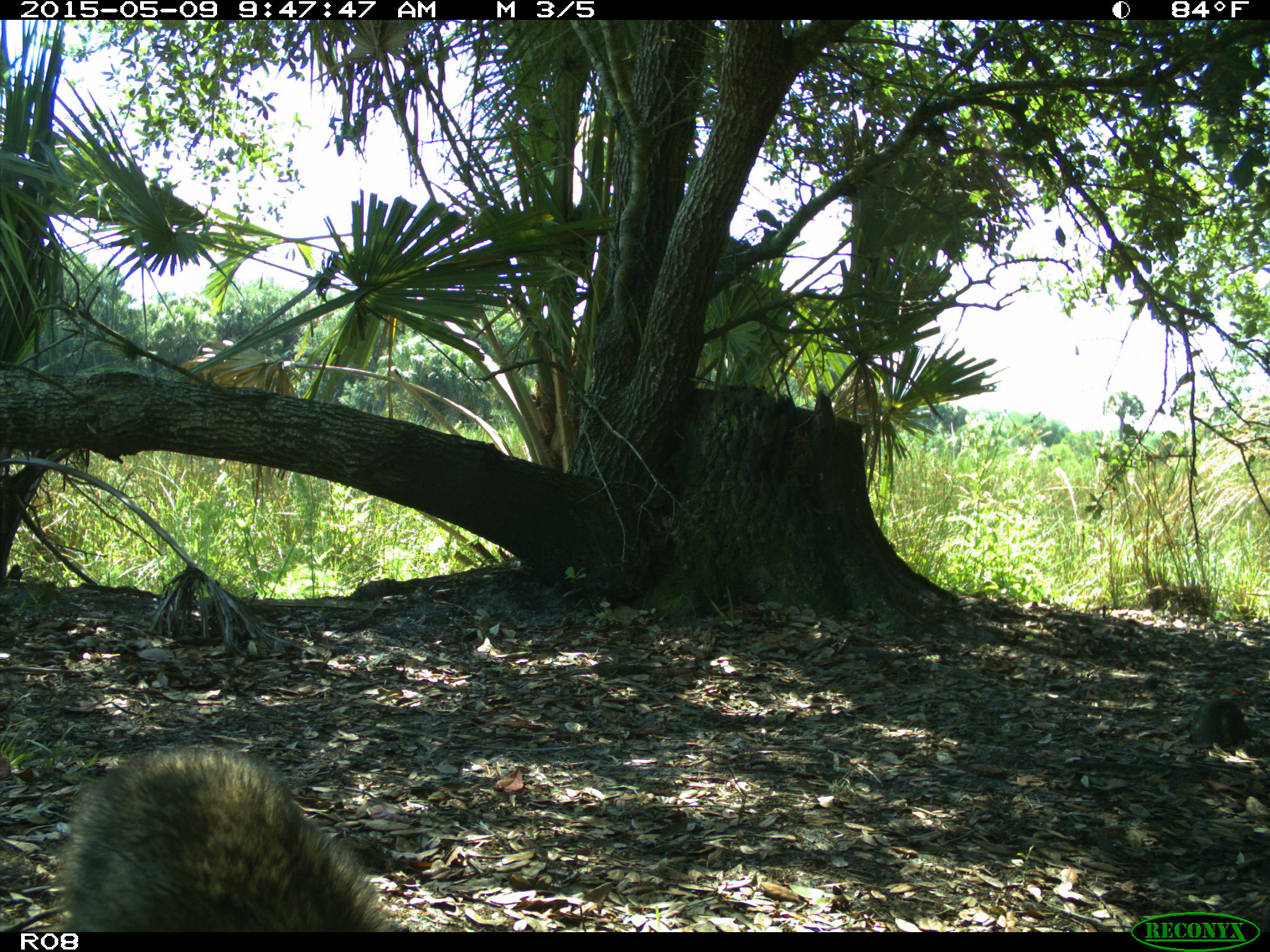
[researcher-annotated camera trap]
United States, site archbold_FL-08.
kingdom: Animalia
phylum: Chordata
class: Mammalia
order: Carnivora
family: Procyonidae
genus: Procyon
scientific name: Procyon lotor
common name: common raccoon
Procyon lotor (common raccoon).